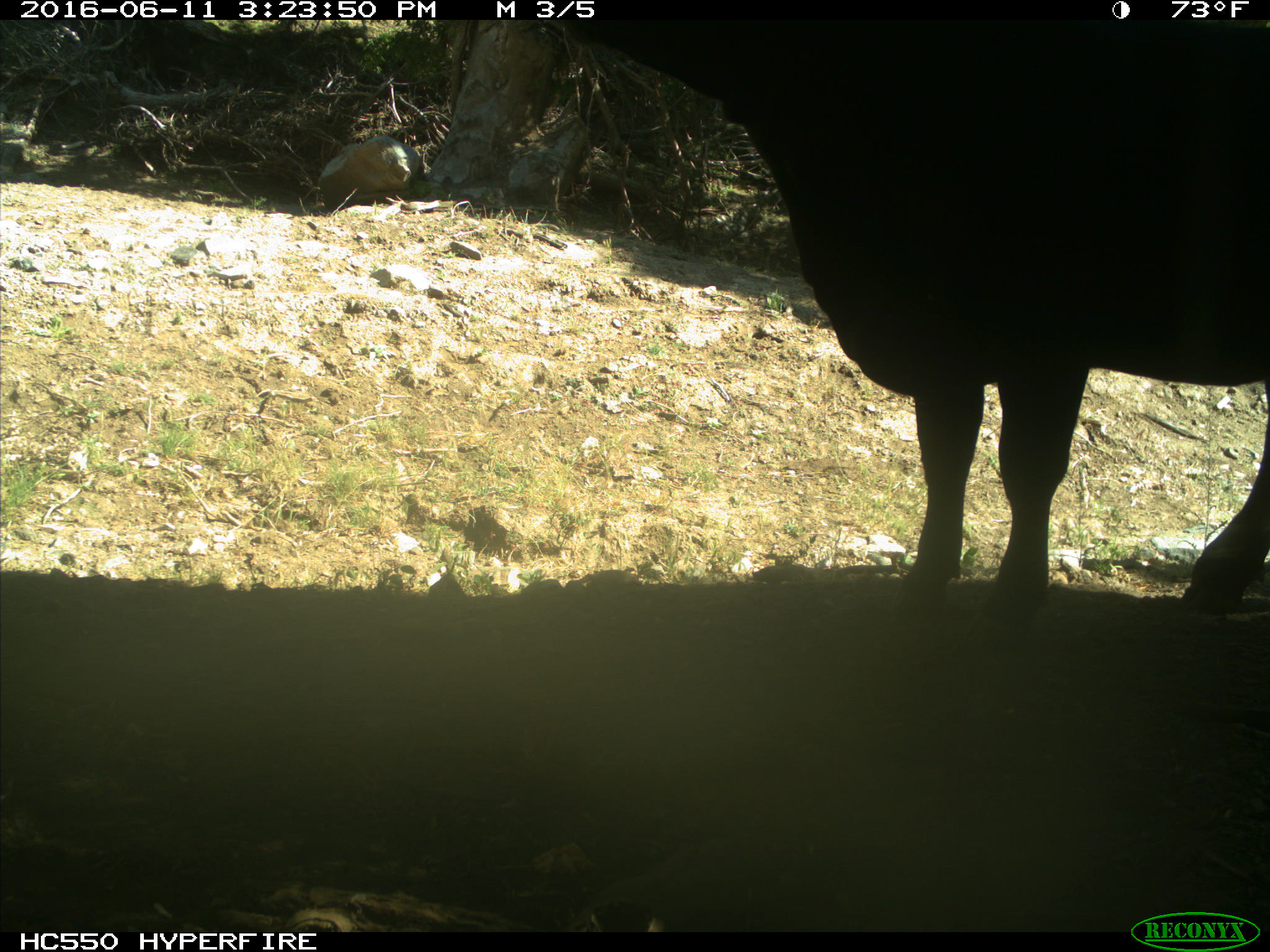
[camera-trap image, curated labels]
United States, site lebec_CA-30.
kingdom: Animalia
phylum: Chordata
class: Mammalia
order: Artiodactyla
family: Bovidae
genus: Bos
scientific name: Bos taurus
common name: domestic cow